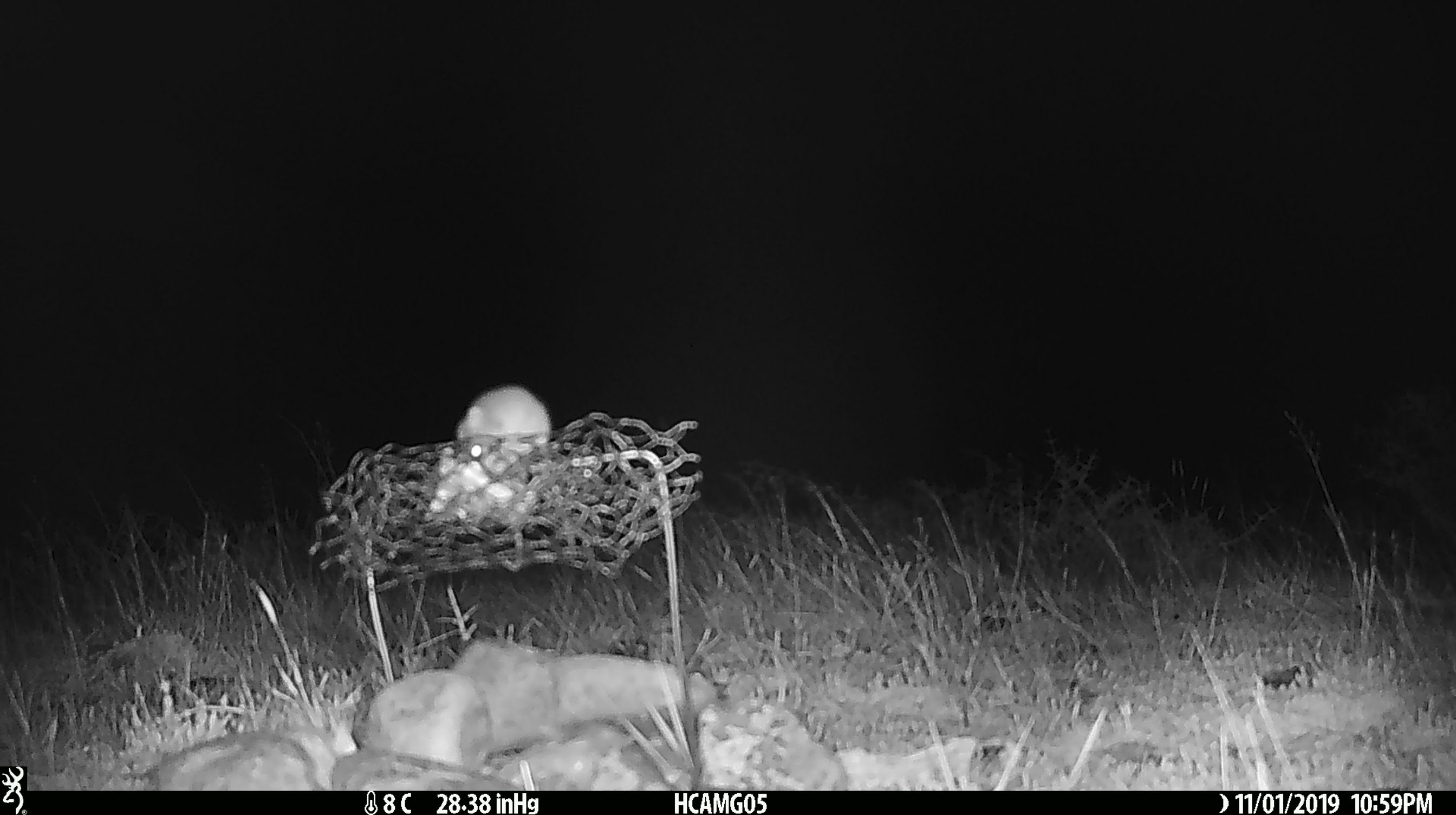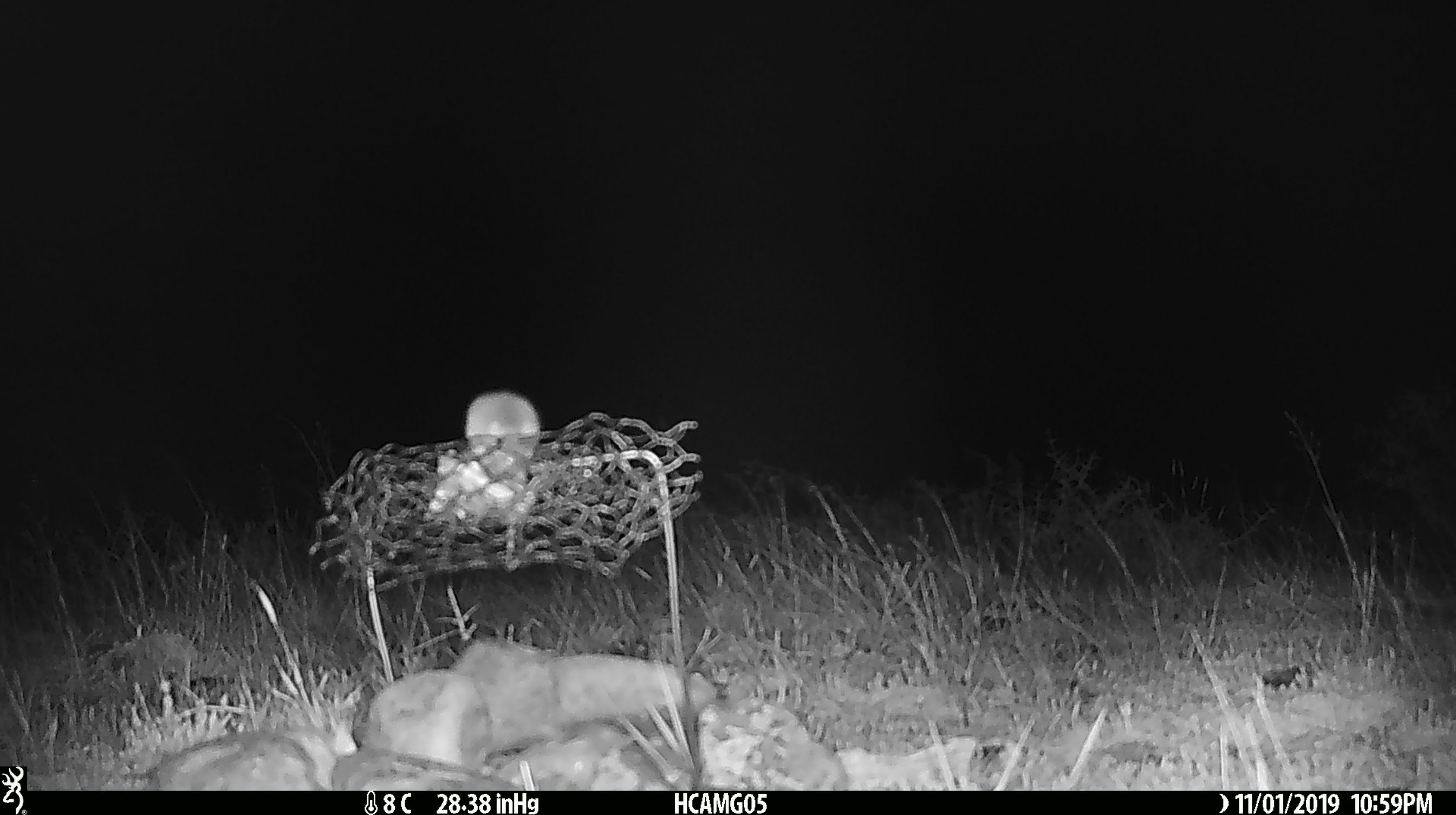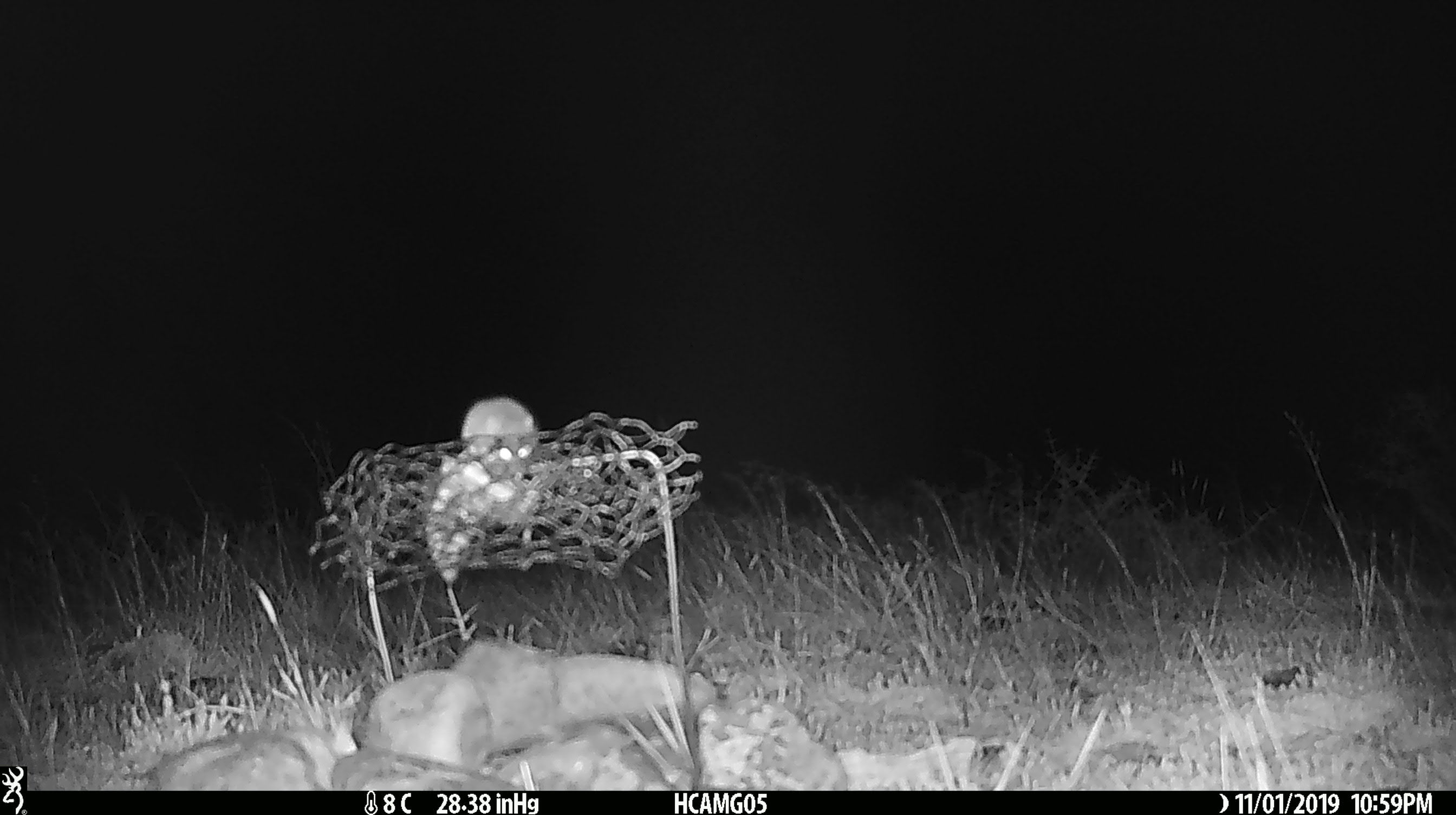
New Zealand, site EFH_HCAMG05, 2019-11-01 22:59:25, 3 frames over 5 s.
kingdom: Animalia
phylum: Chordata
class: Mammalia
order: Rodentia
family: Muridae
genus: Mus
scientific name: Mus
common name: mouse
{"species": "mouse (Mus)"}